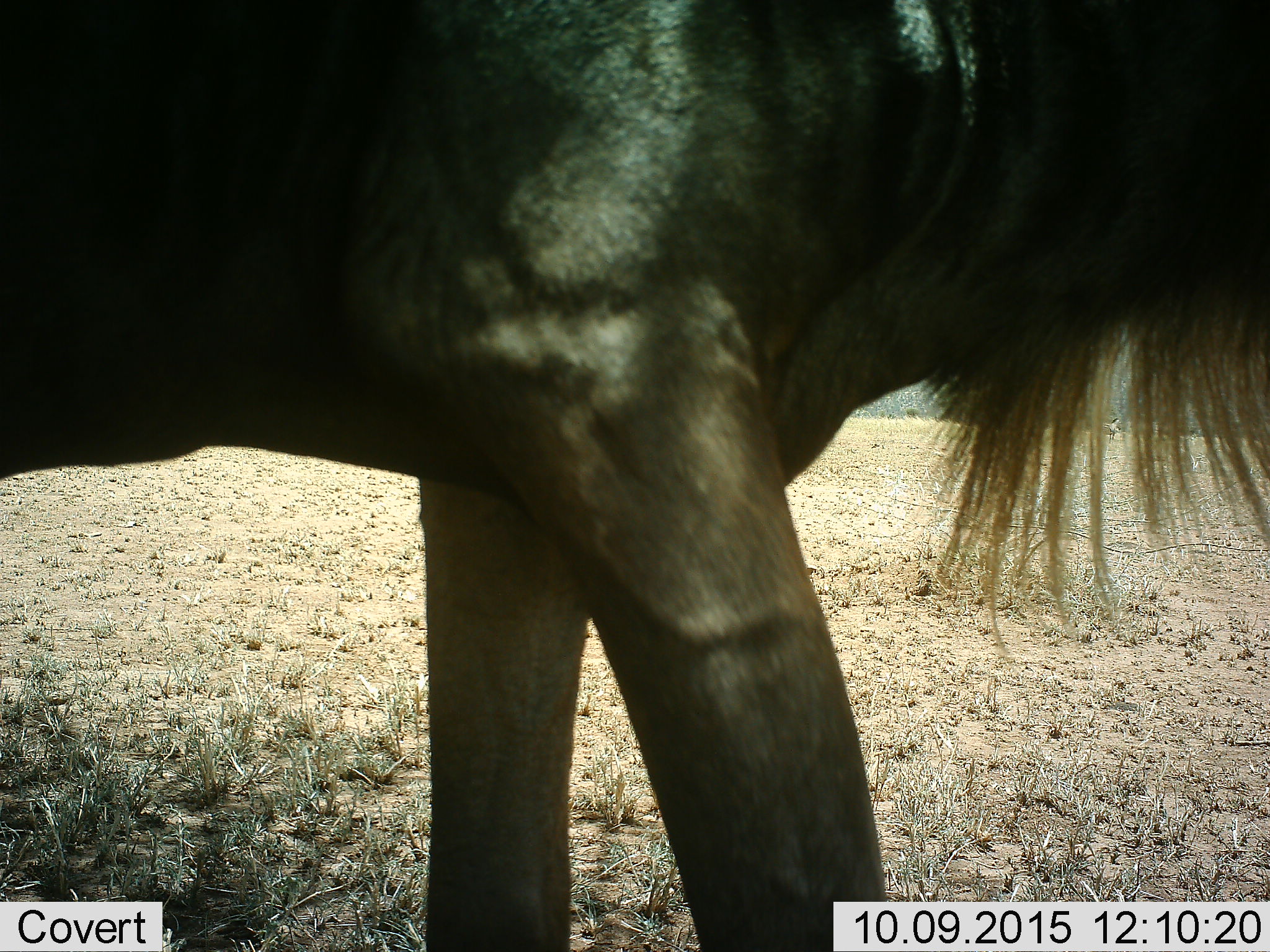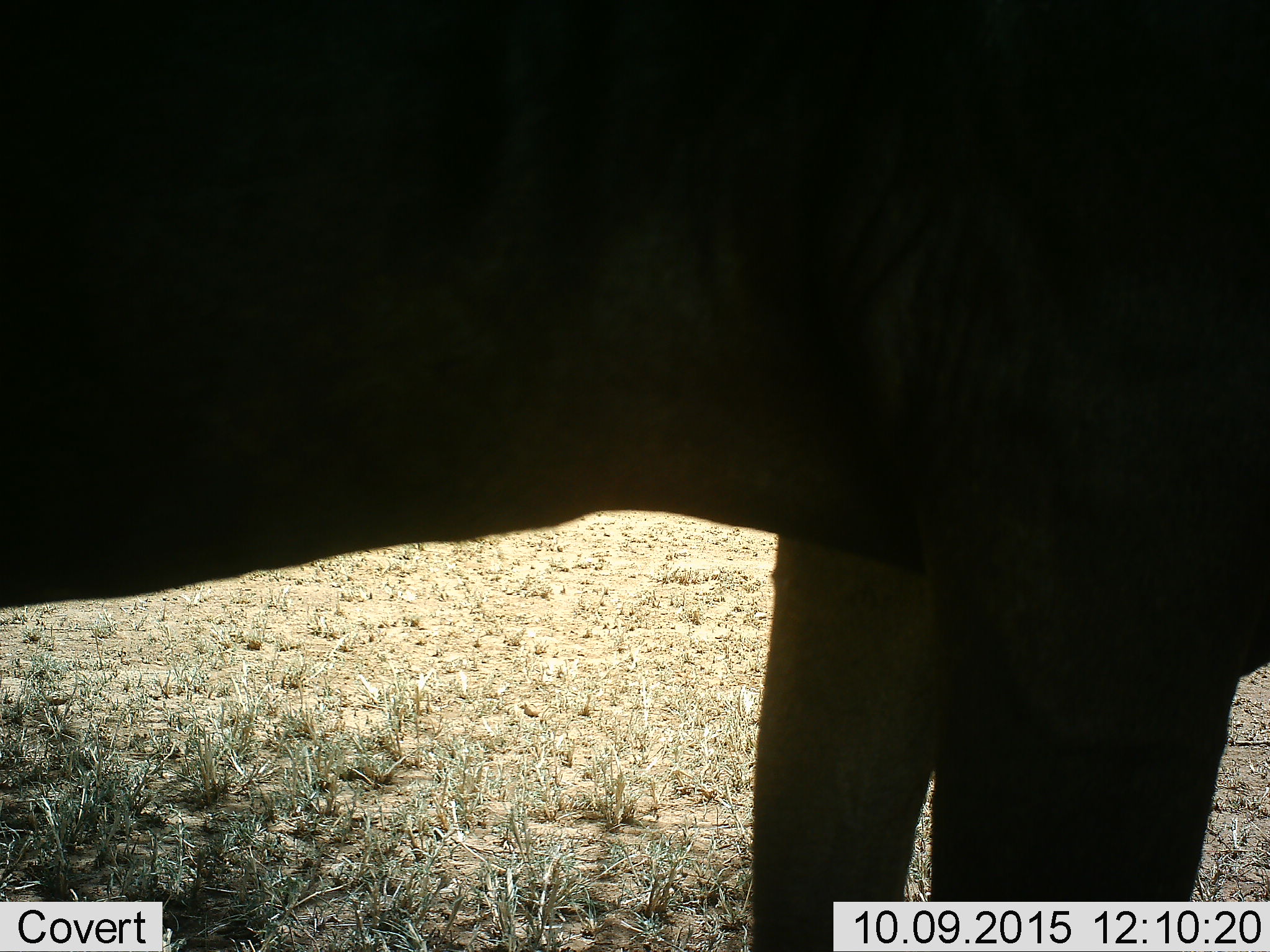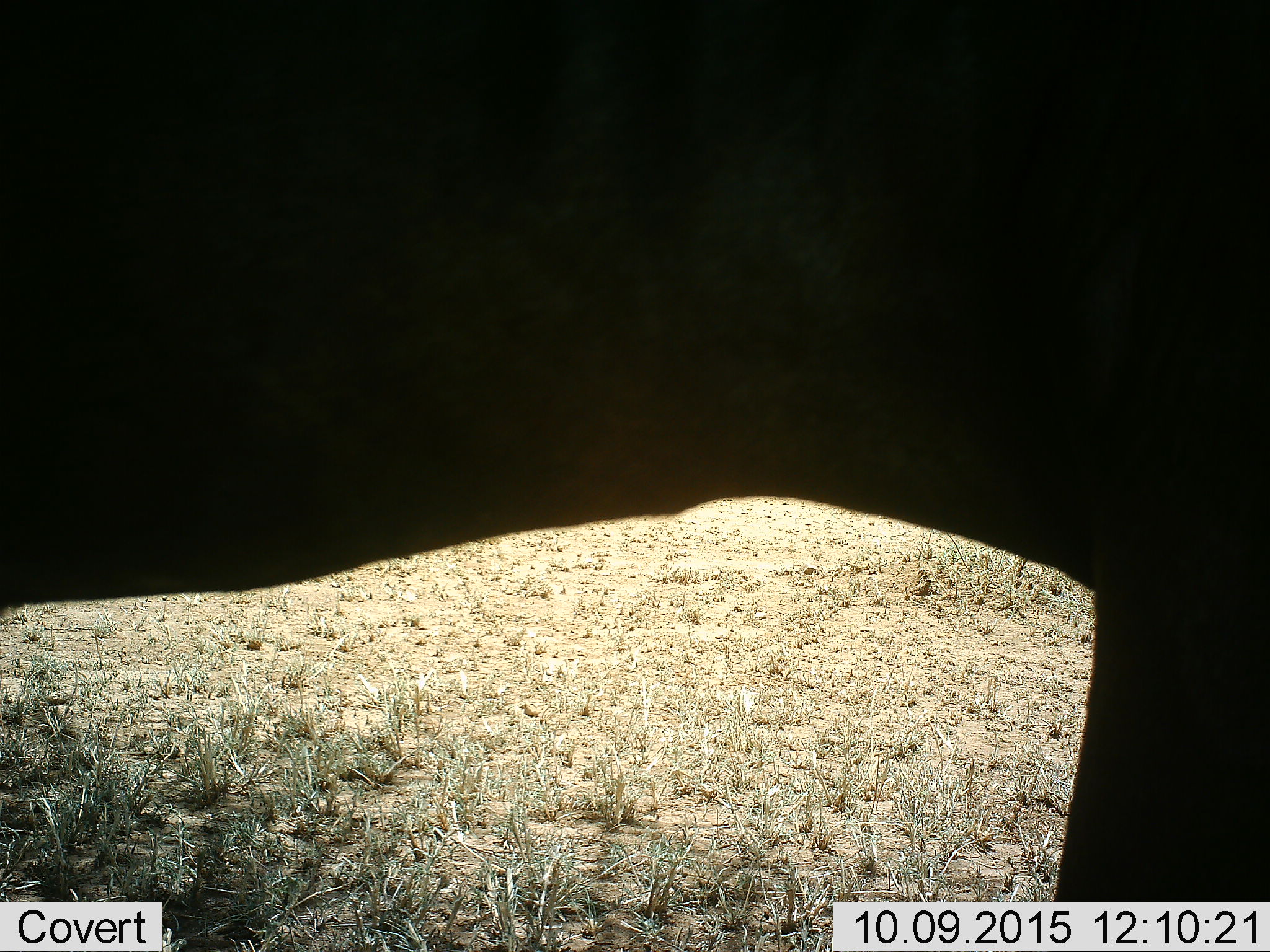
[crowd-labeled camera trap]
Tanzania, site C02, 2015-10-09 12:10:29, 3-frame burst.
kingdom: Animalia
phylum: Chordata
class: Mammalia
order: Artiodactyla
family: Bovidae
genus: Connochaetes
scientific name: Connochaetes taurinus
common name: blue wildebeest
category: wildebeest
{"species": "wildebeest (blue wildebeest) (Connochaetes taurinus)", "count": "1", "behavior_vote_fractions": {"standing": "32%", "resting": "0%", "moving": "68%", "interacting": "5%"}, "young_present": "0%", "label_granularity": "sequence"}